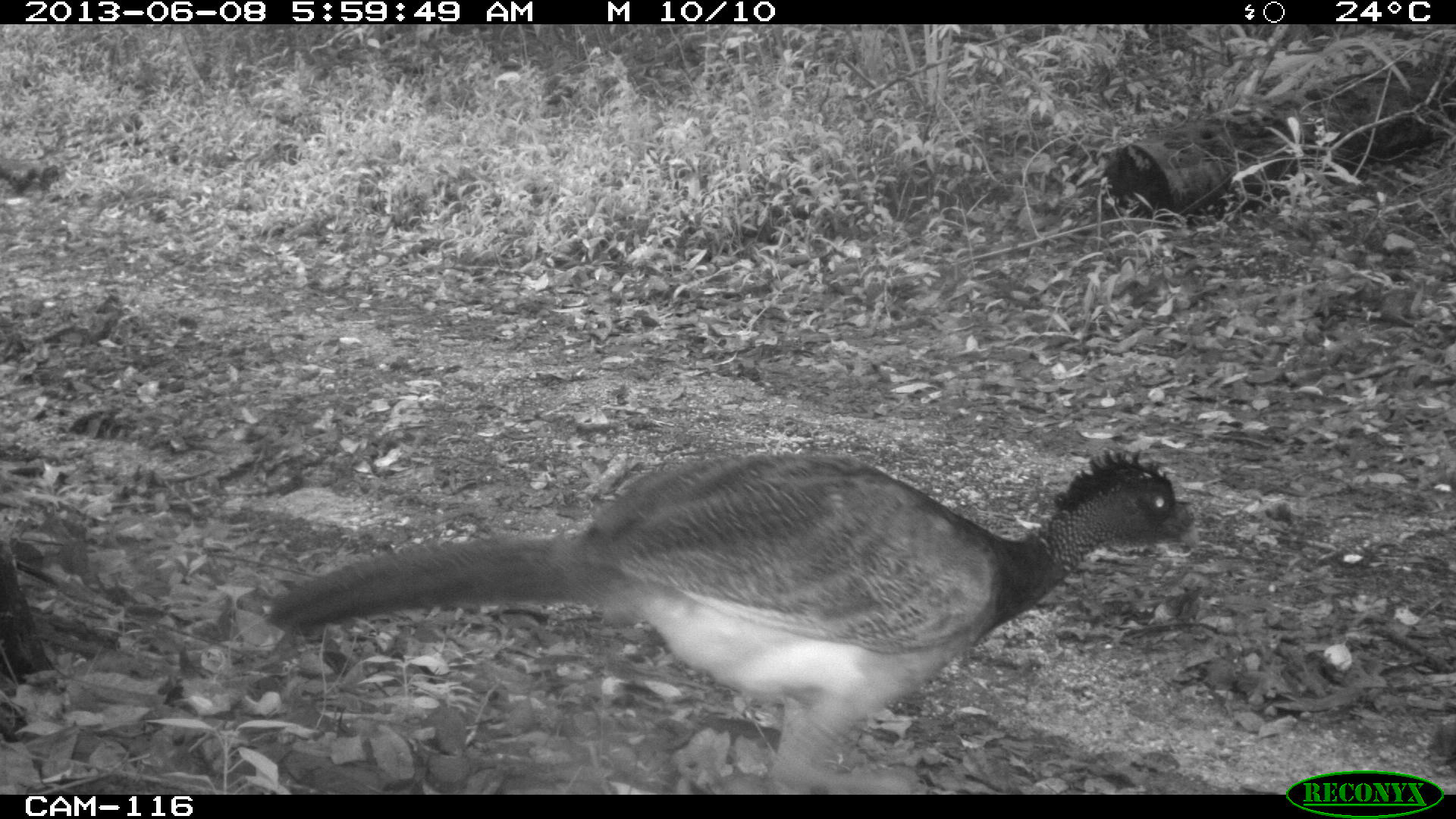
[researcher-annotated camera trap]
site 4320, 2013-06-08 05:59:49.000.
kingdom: Animalia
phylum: Chordata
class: Aves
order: Galliformes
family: Cracidae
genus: Crax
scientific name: Crax rubra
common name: great curassow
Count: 1.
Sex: female.